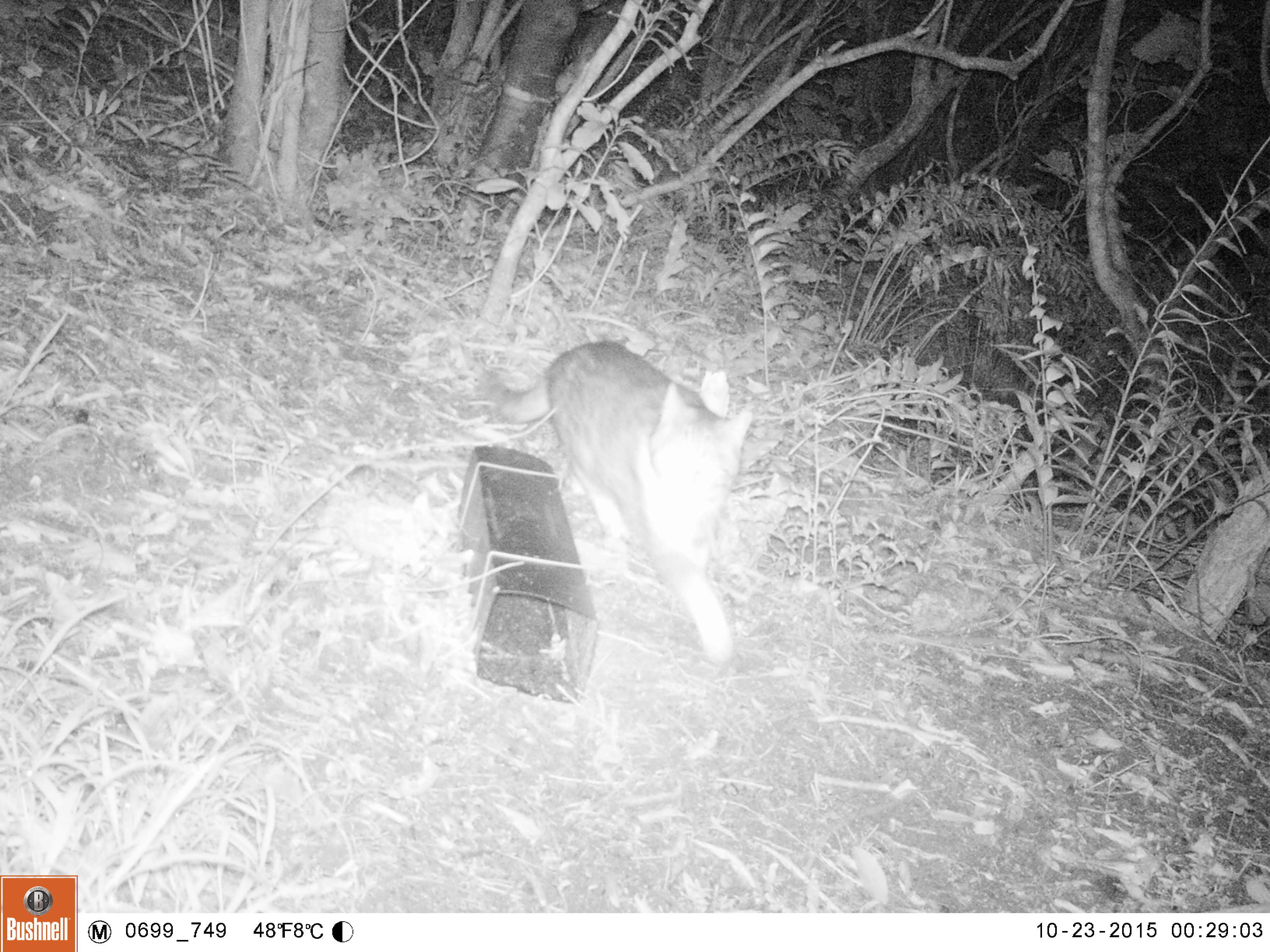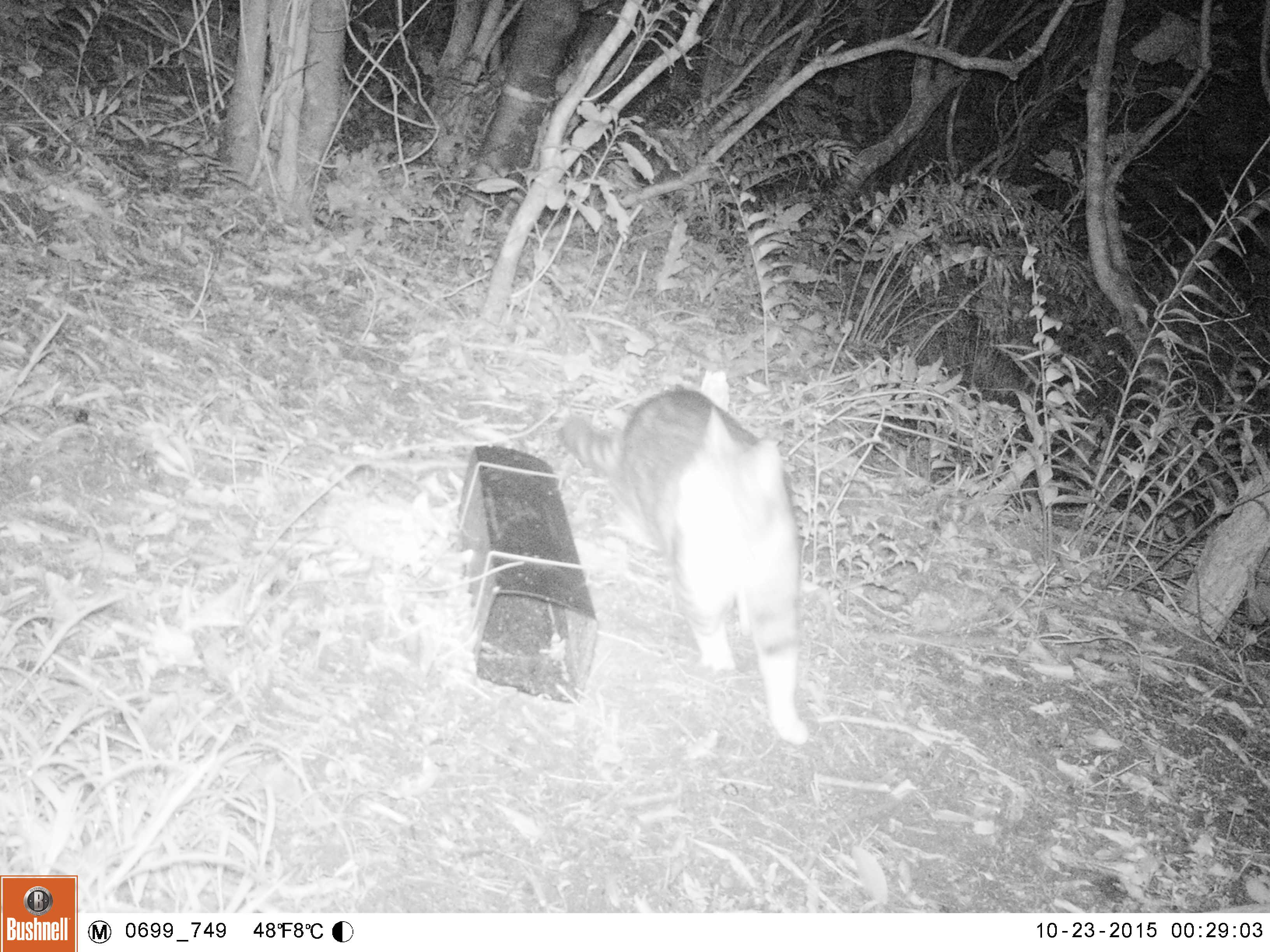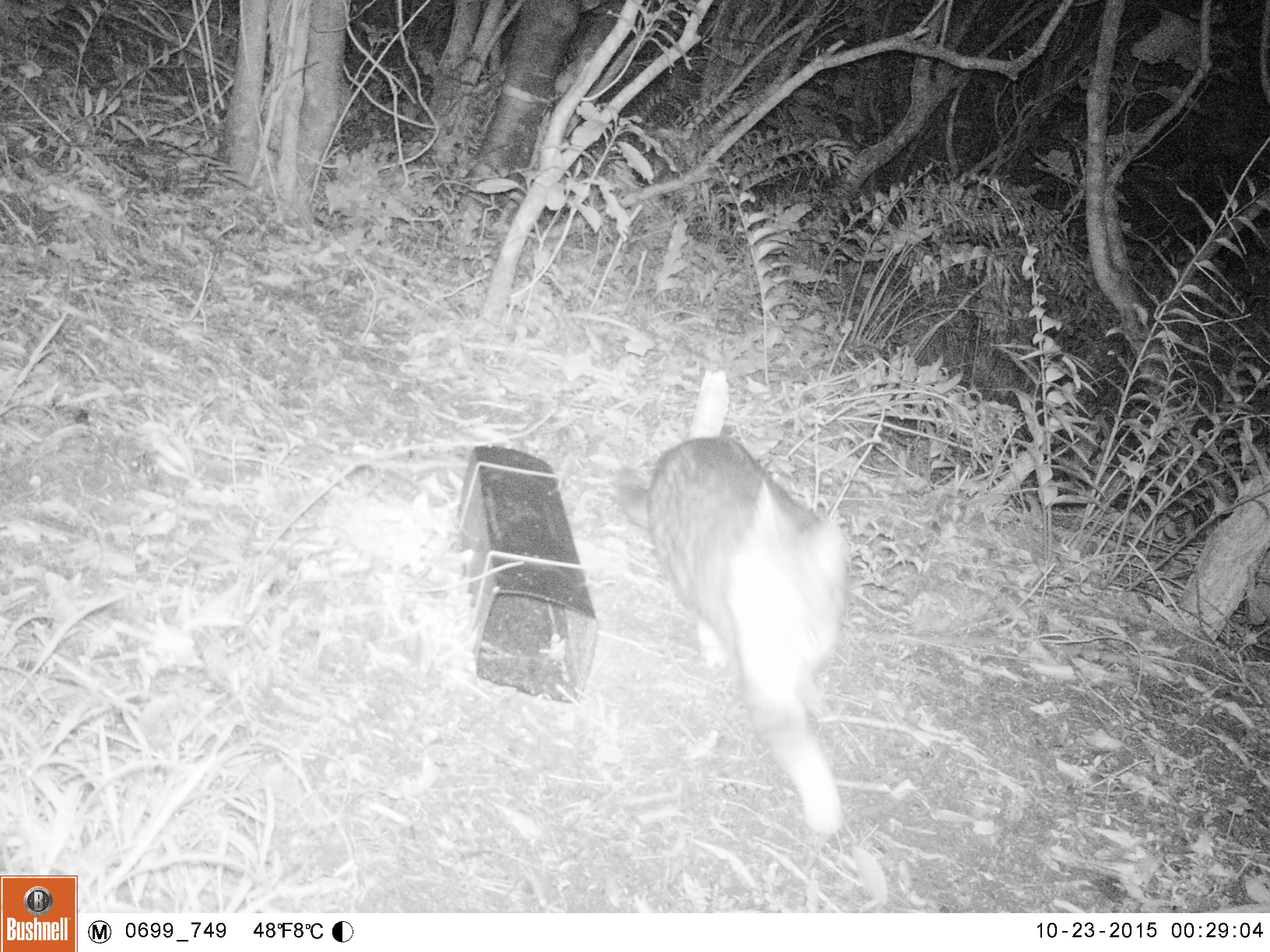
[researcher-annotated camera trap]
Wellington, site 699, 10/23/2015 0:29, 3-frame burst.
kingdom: Animalia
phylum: Chordata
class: Mammalia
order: Carnivora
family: Felidae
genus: Felis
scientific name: Felis catus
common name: cat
Cat (Felis catus).